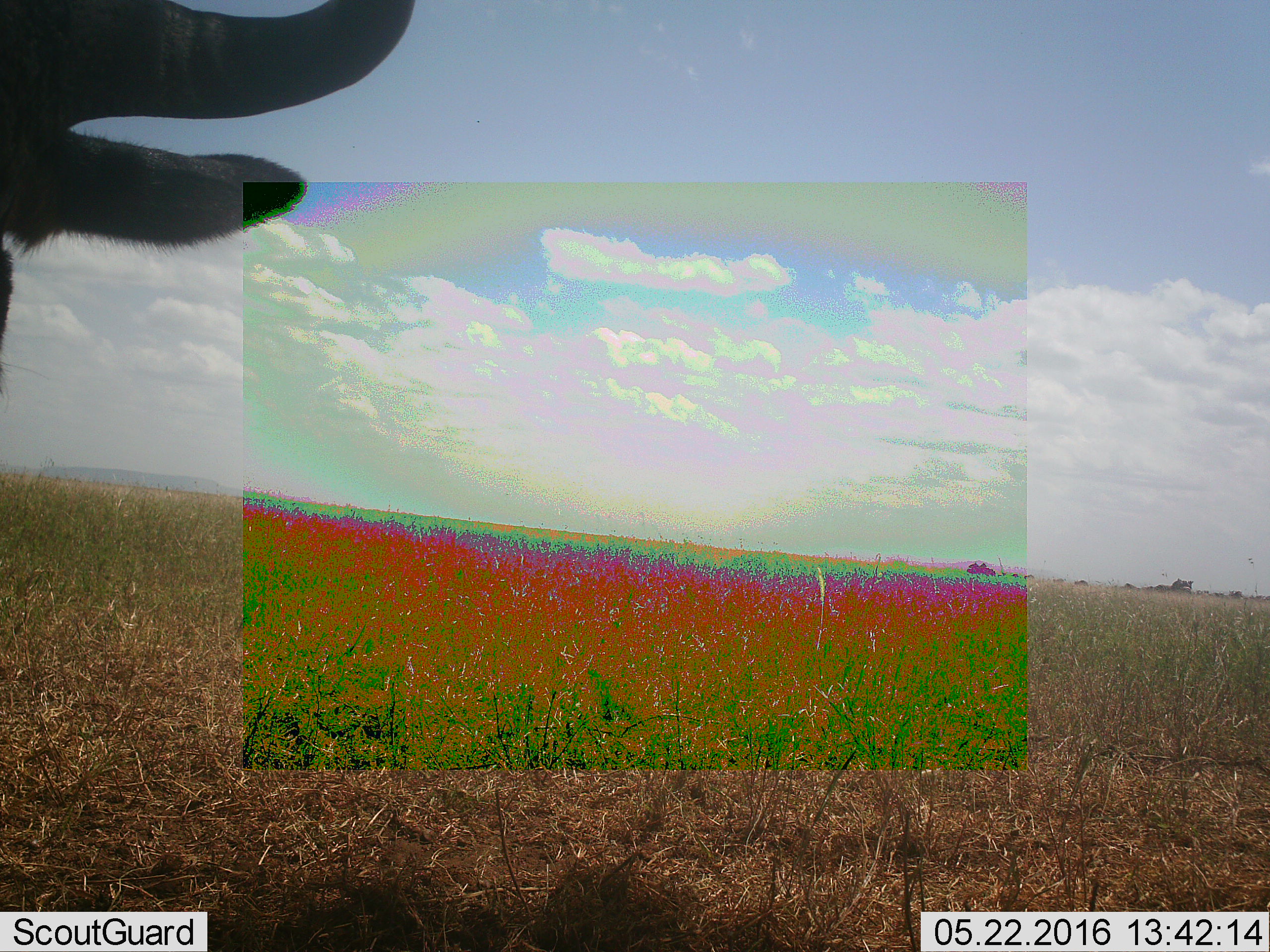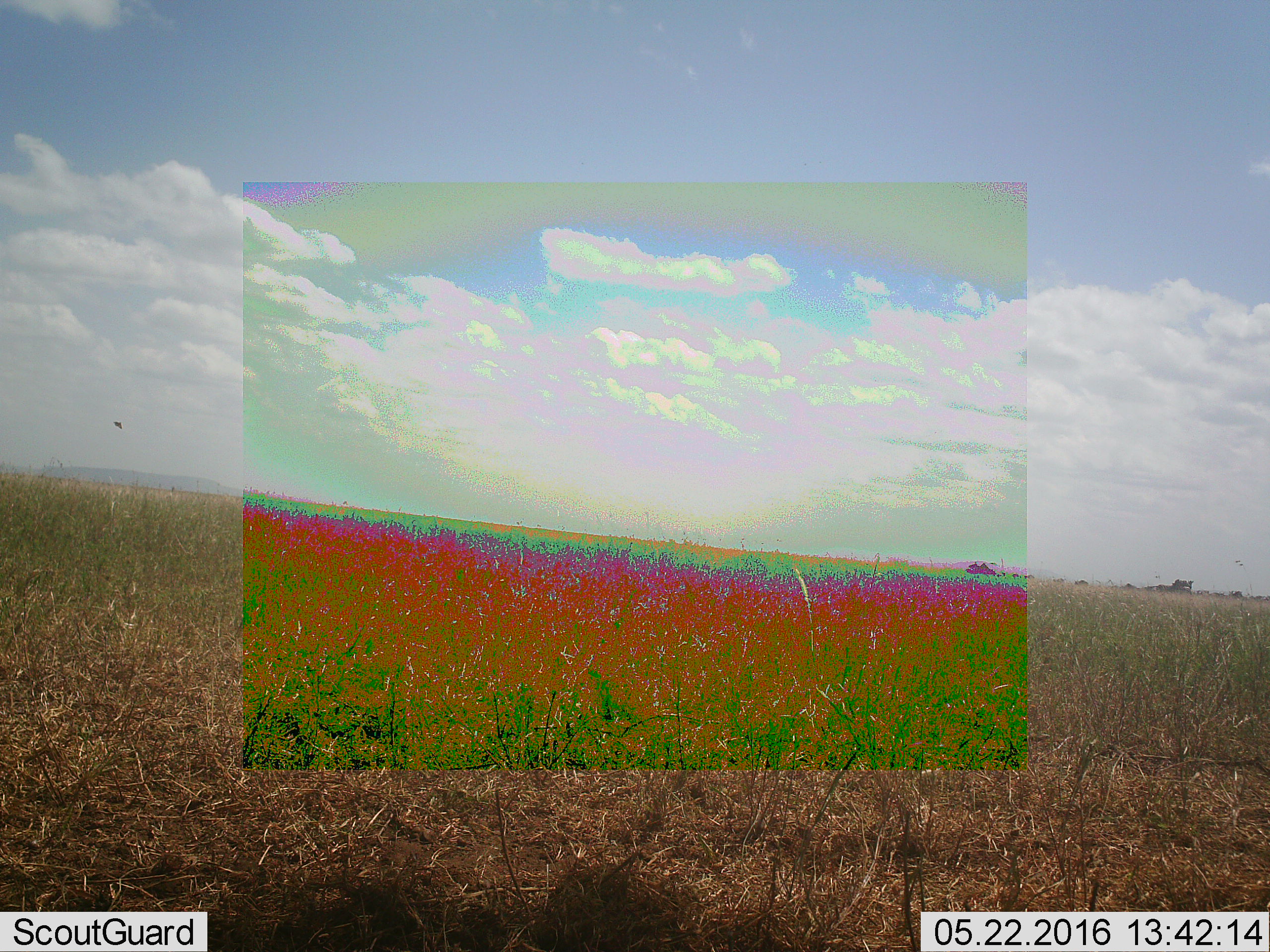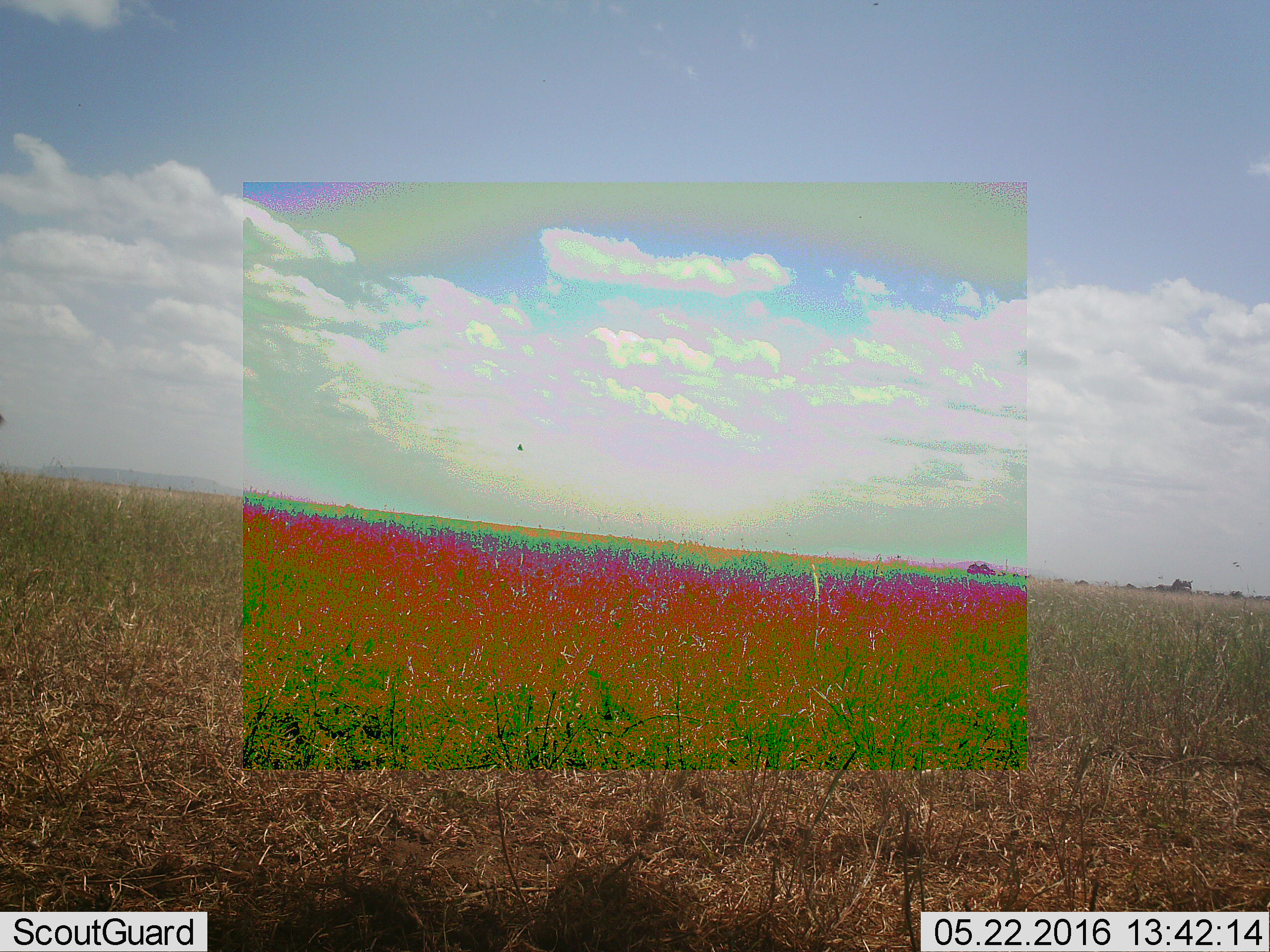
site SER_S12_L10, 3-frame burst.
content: unidentified animal